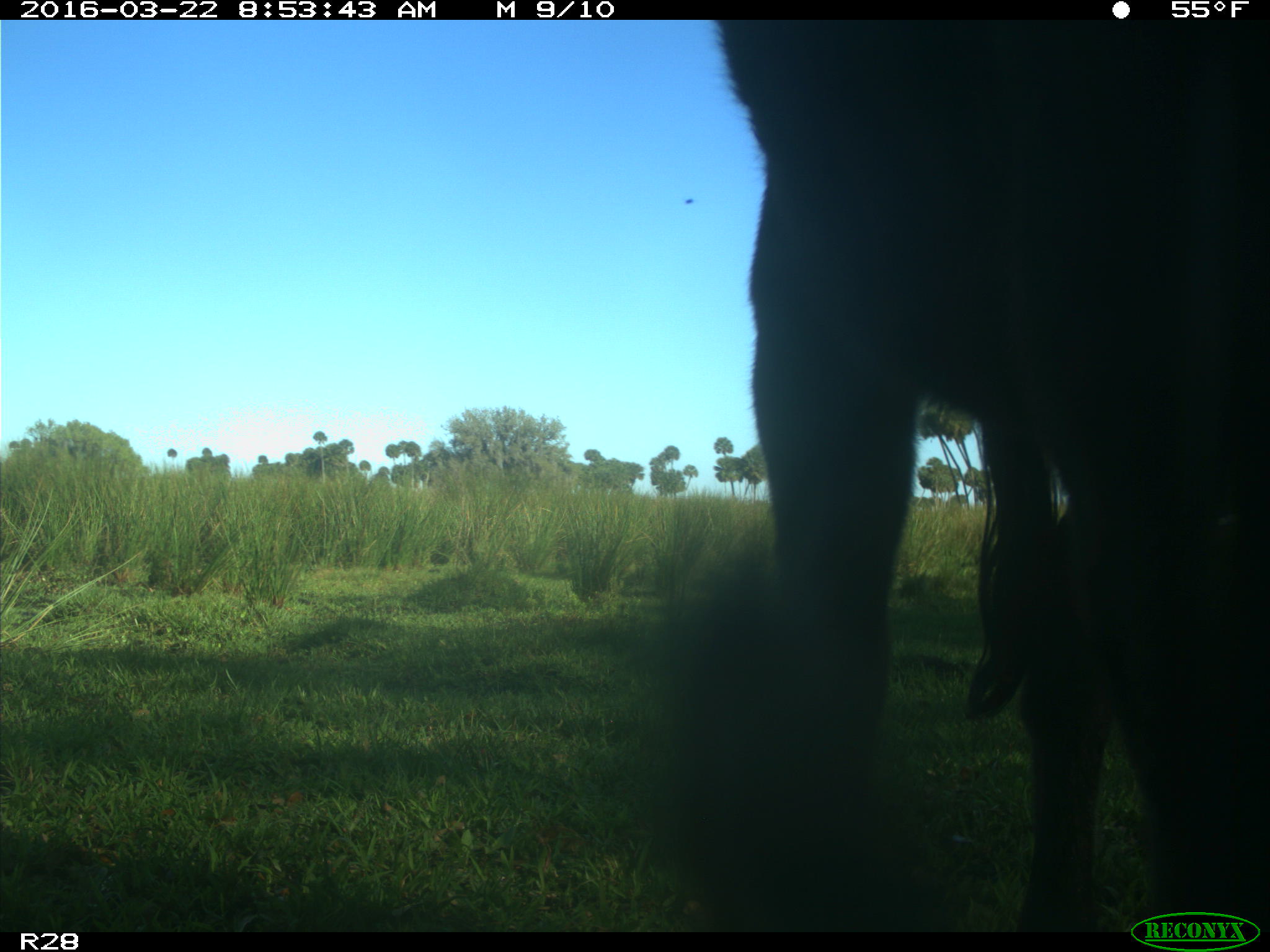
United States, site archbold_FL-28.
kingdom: Animalia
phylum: Chordata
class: Mammalia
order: Artiodactyla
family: Bovidae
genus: Bos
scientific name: Bos taurus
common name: domestic cow